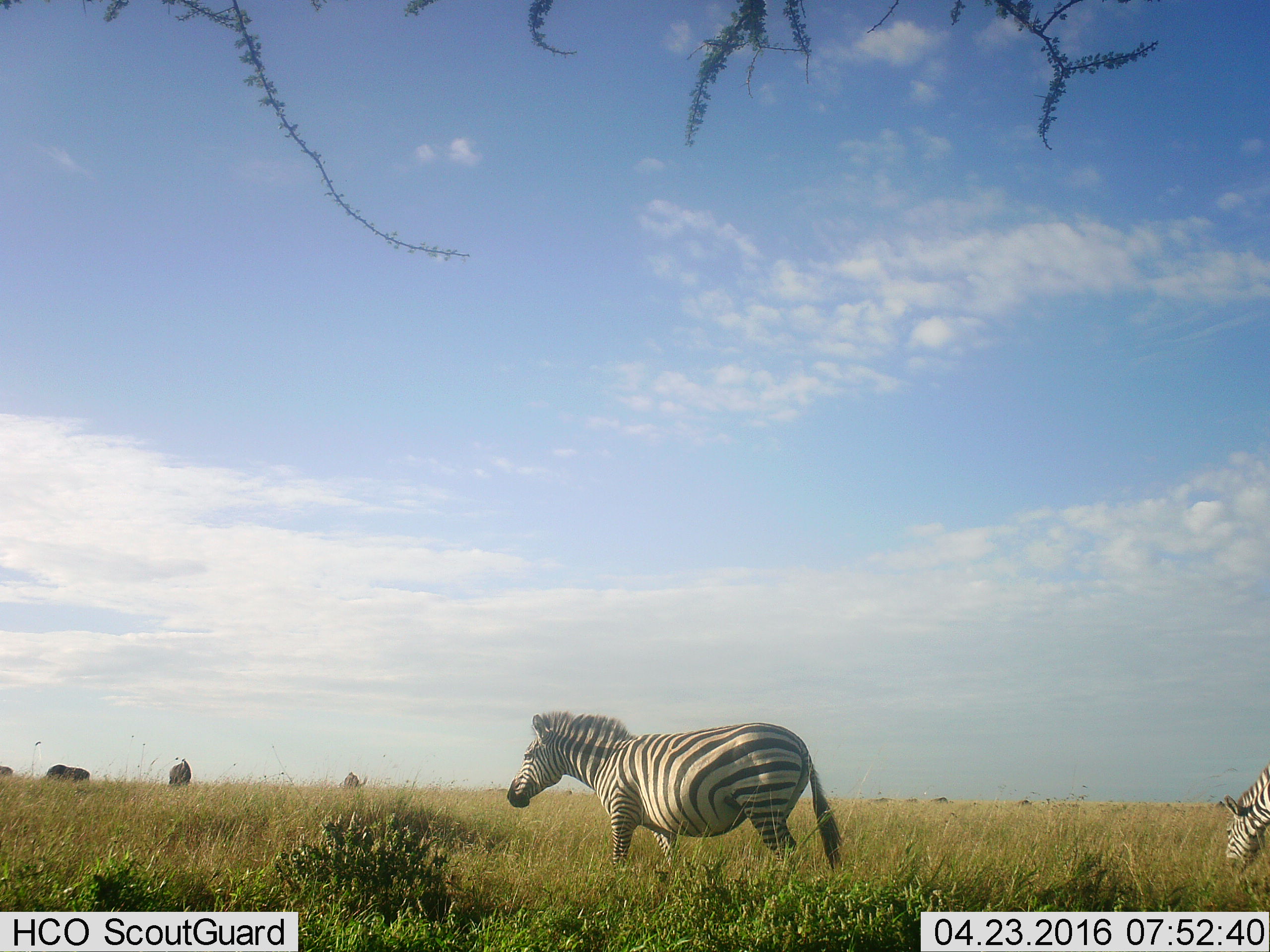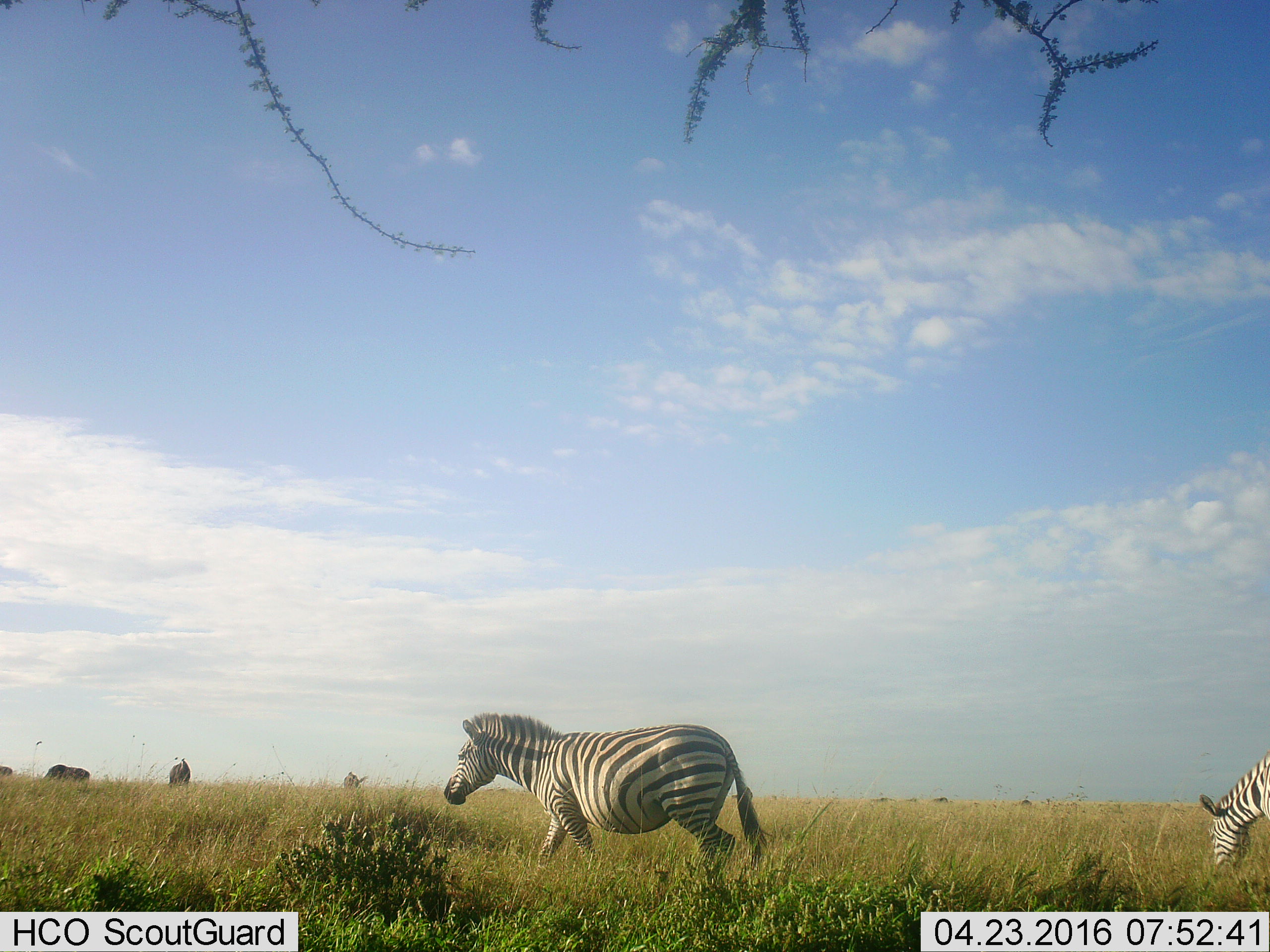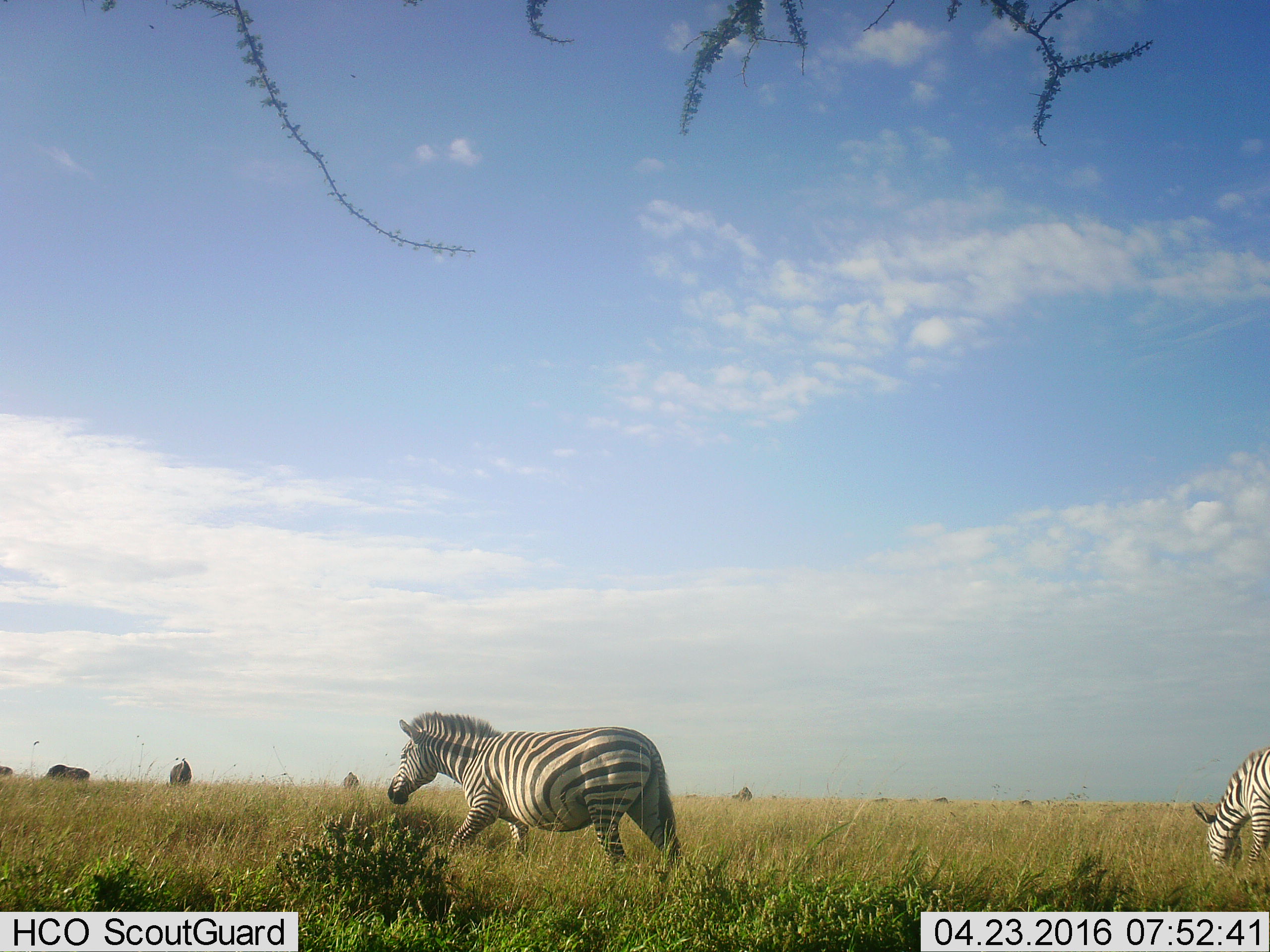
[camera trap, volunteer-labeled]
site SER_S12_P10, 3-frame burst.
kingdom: Animalia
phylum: Chordata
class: Mammalia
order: Perissodactyla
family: Equidae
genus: Equus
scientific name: Equus quagga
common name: plains zebra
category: zebraplains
Zebraplains (plains zebra) (Equus quagga), count 2. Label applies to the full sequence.